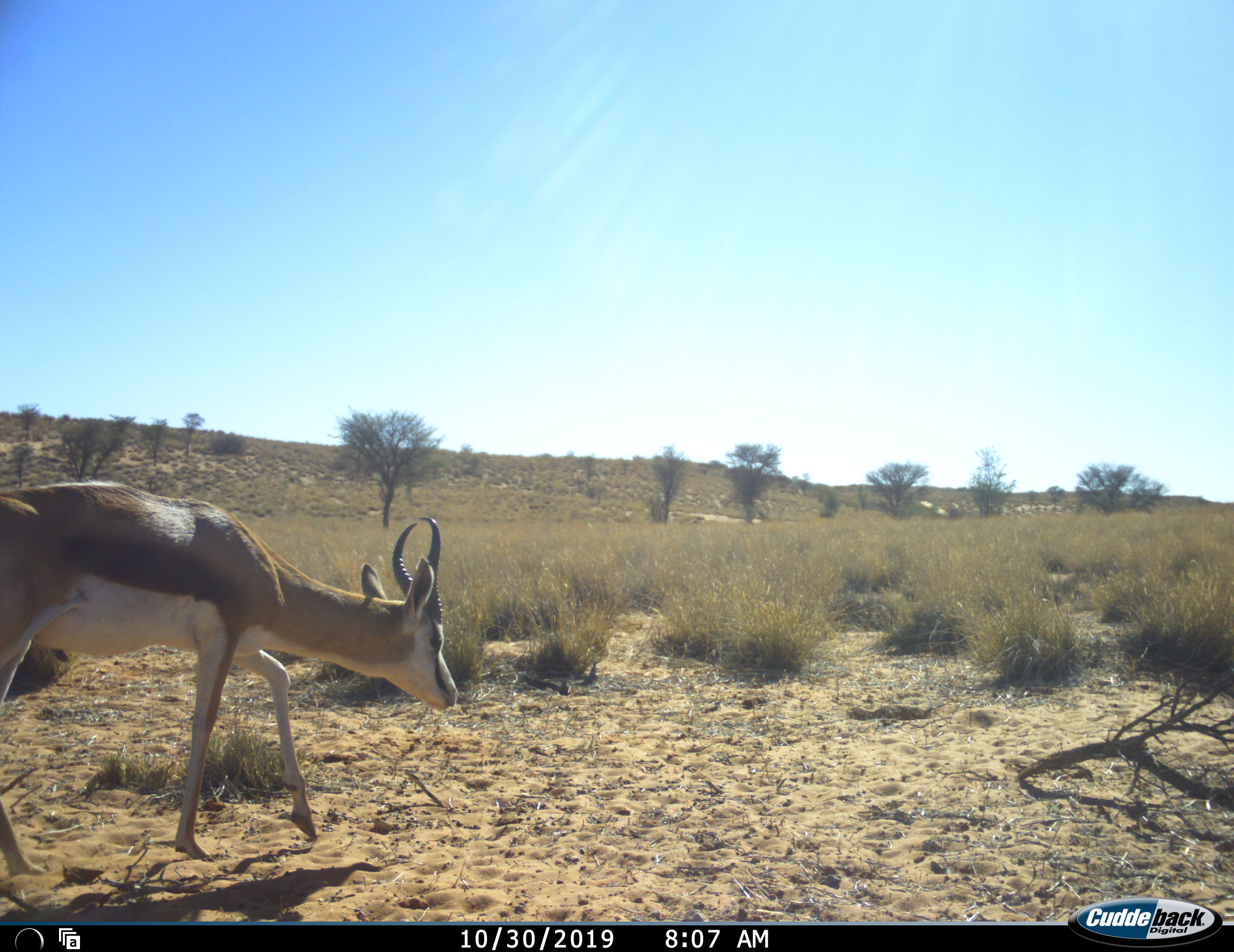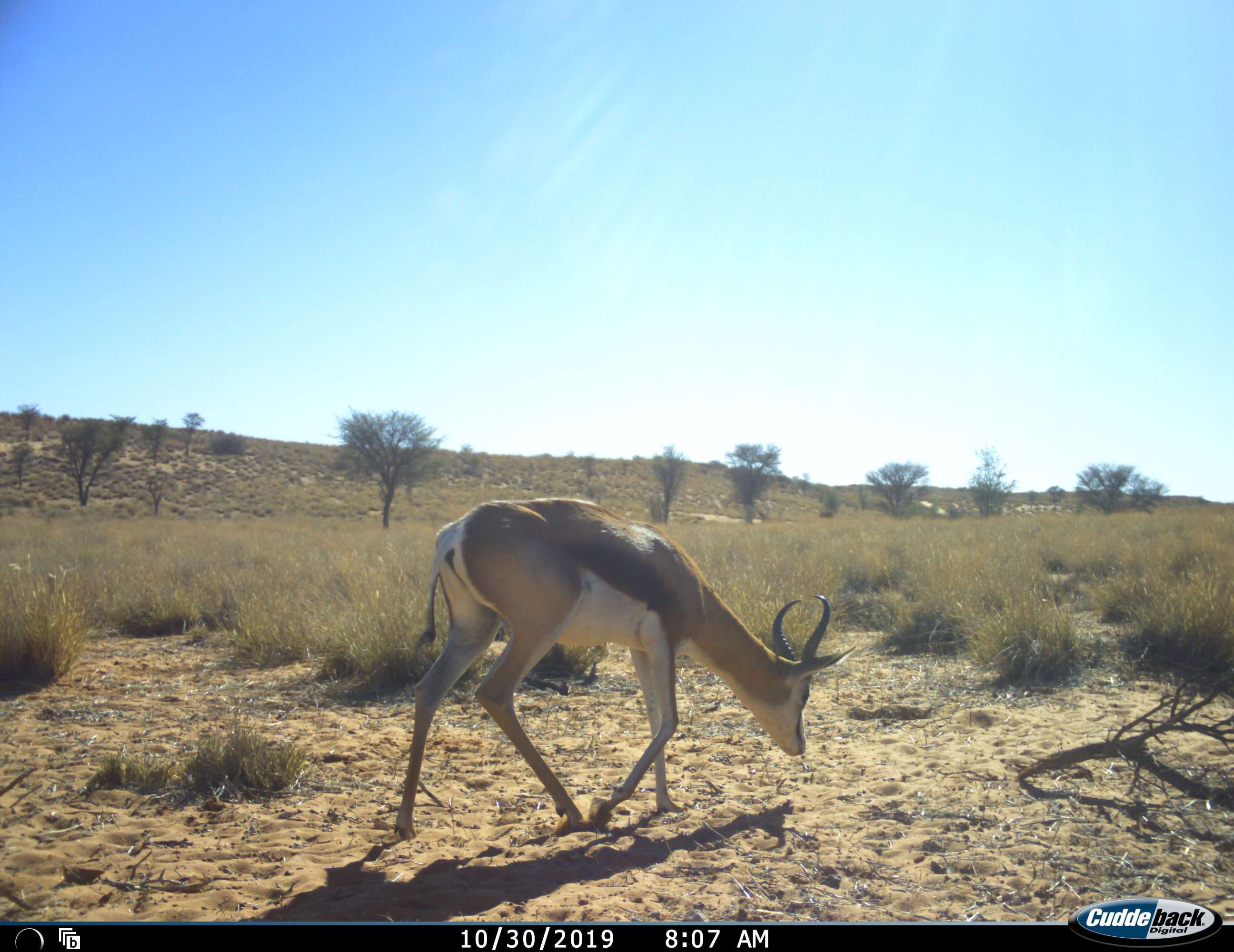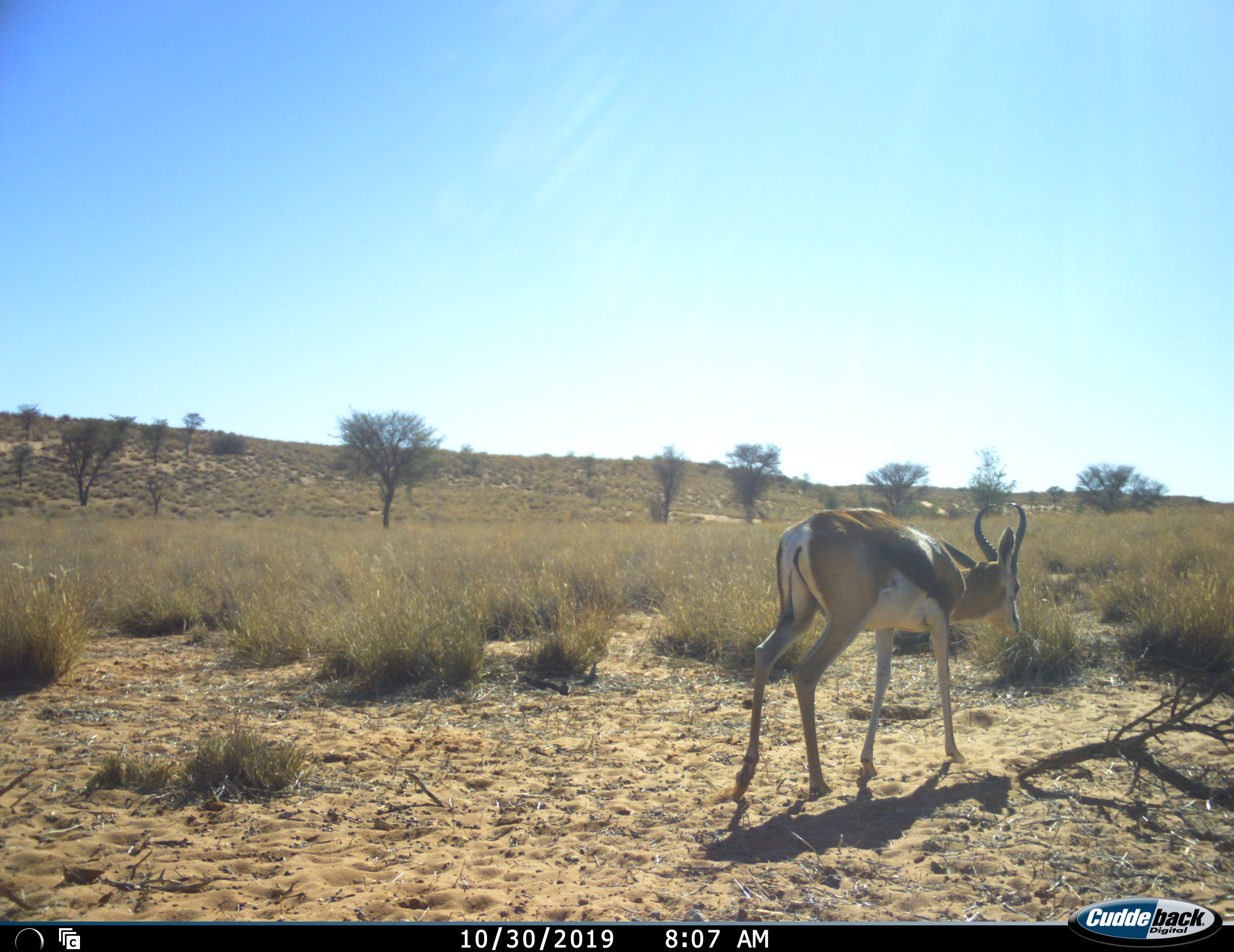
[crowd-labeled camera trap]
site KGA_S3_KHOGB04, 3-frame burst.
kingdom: Animalia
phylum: Chordata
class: Mammalia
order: Artiodactyla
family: Bovidae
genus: Antidorcas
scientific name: Antidorcas marsupialis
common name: springbok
Springbok (Antidorcas marsupialis), count 1. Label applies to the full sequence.